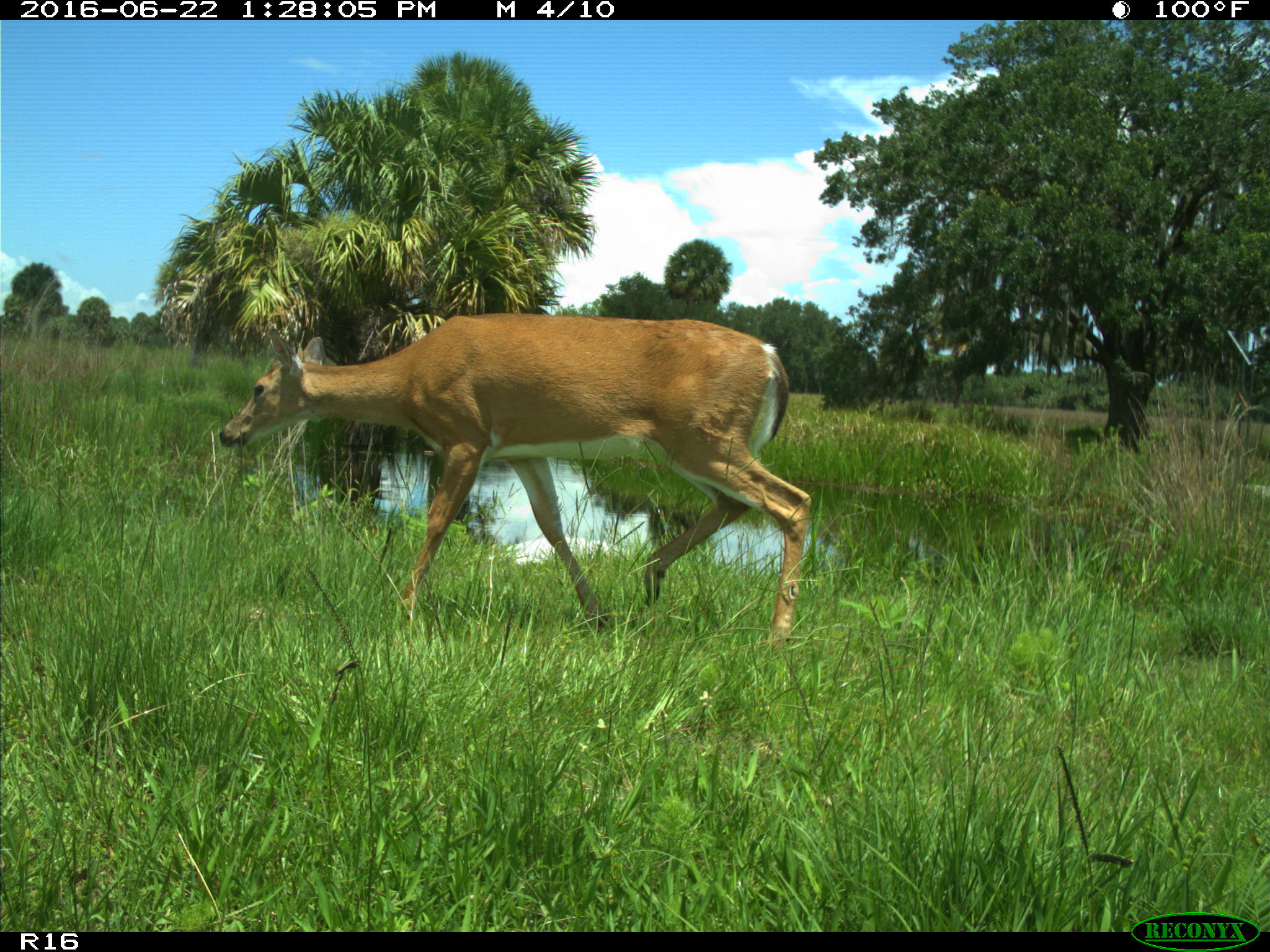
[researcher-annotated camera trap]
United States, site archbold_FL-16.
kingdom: Animalia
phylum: Chordata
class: Mammalia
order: Artiodactyla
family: Cervidae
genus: Odocoileus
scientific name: Odocoileus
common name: deer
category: unidentified deer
Unidentified deer (deer) (Odocoileus).